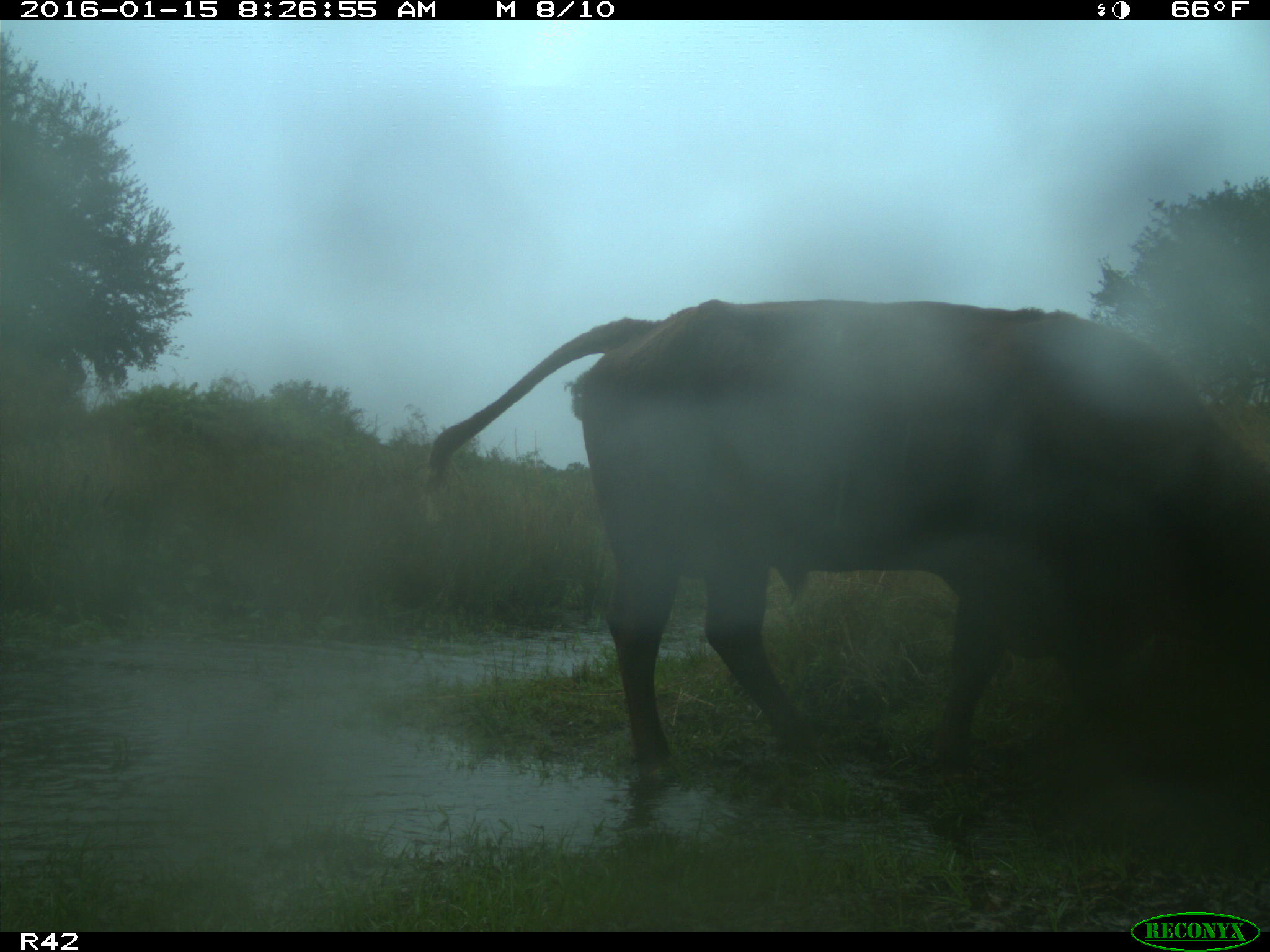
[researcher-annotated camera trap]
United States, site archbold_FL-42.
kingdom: Animalia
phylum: Chordata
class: Mammalia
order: Artiodactyla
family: Bovidae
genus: Bos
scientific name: Bos taurus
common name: domestic cow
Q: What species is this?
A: Bos taurus (domestic cow).